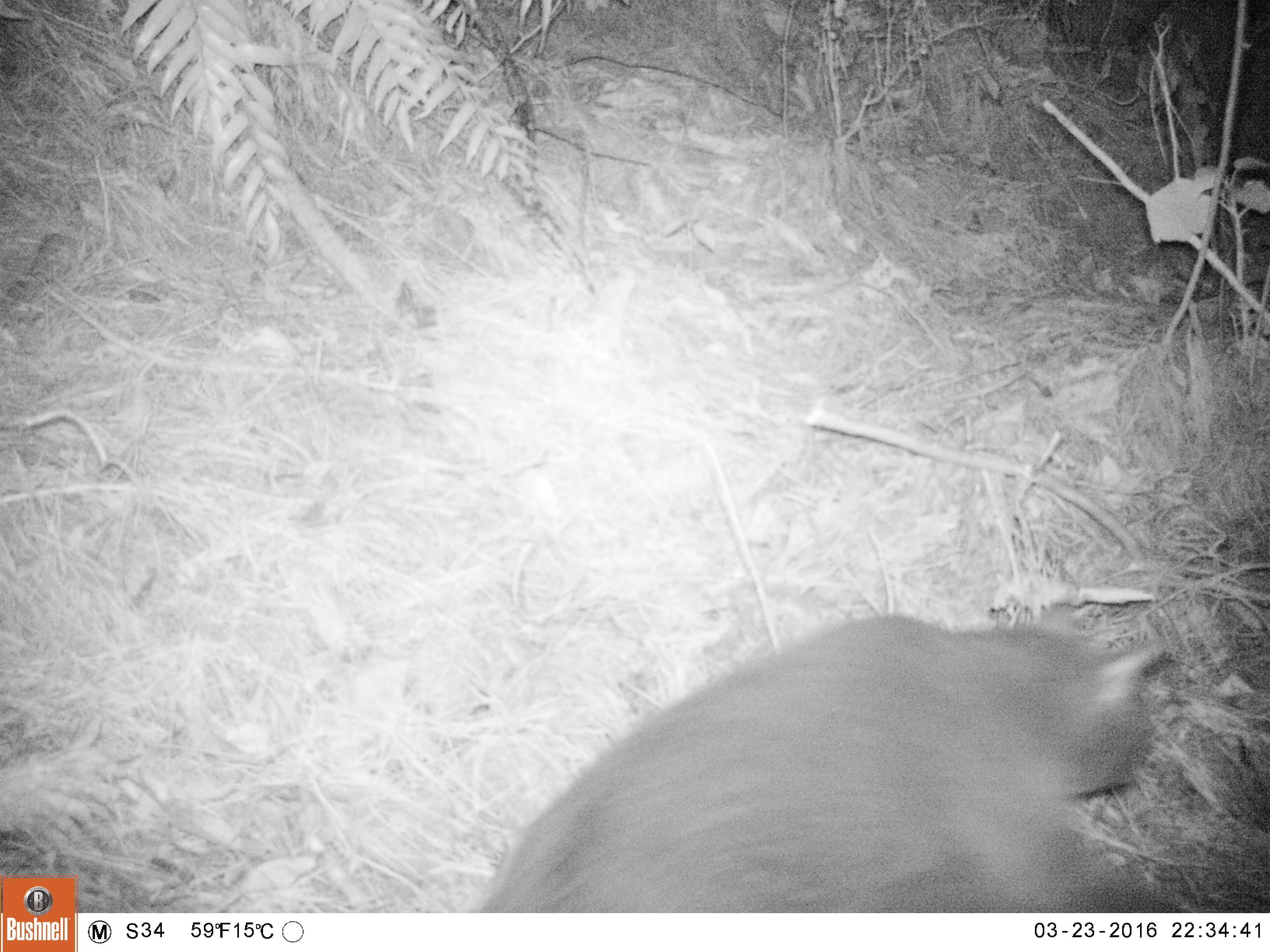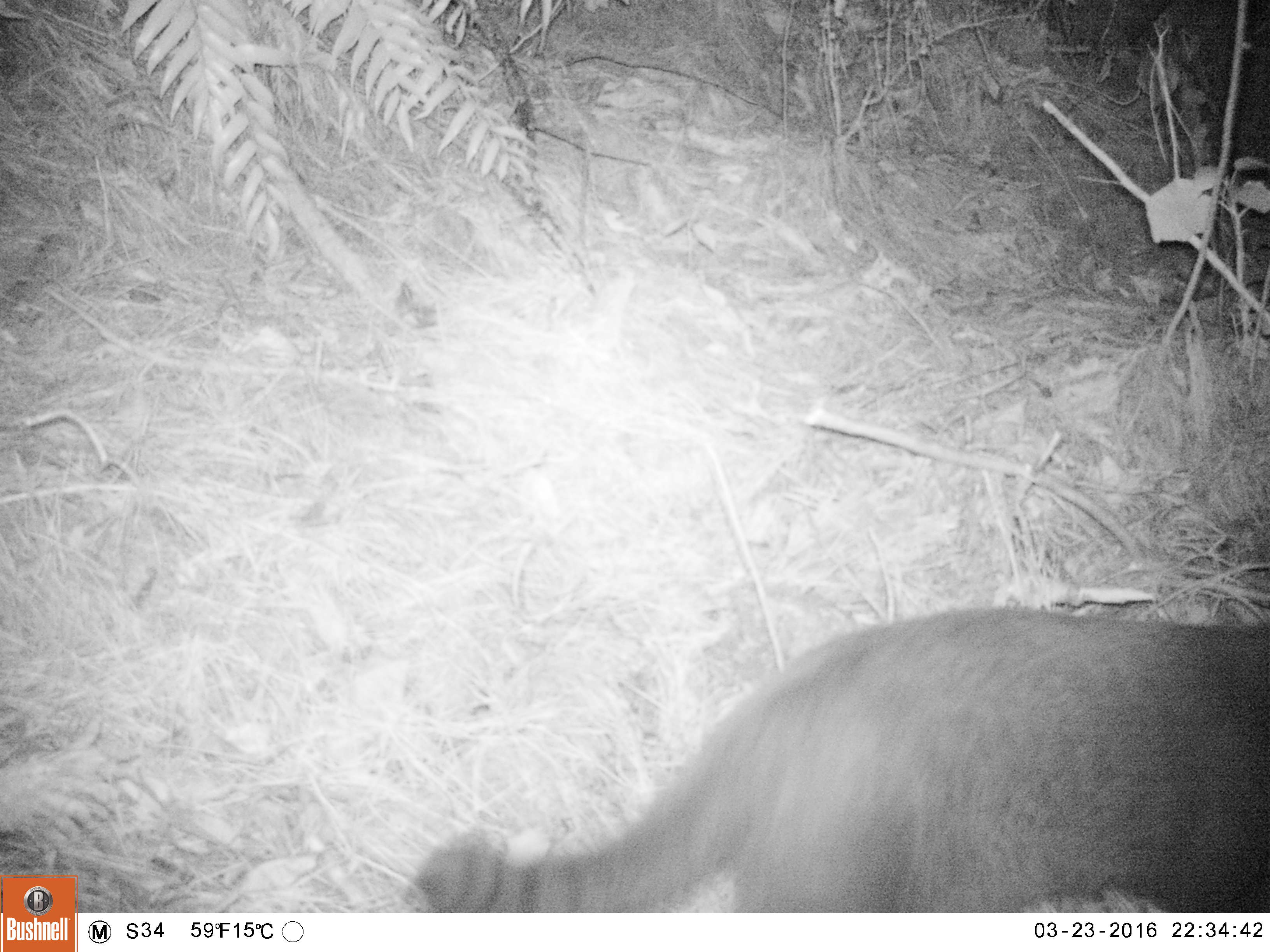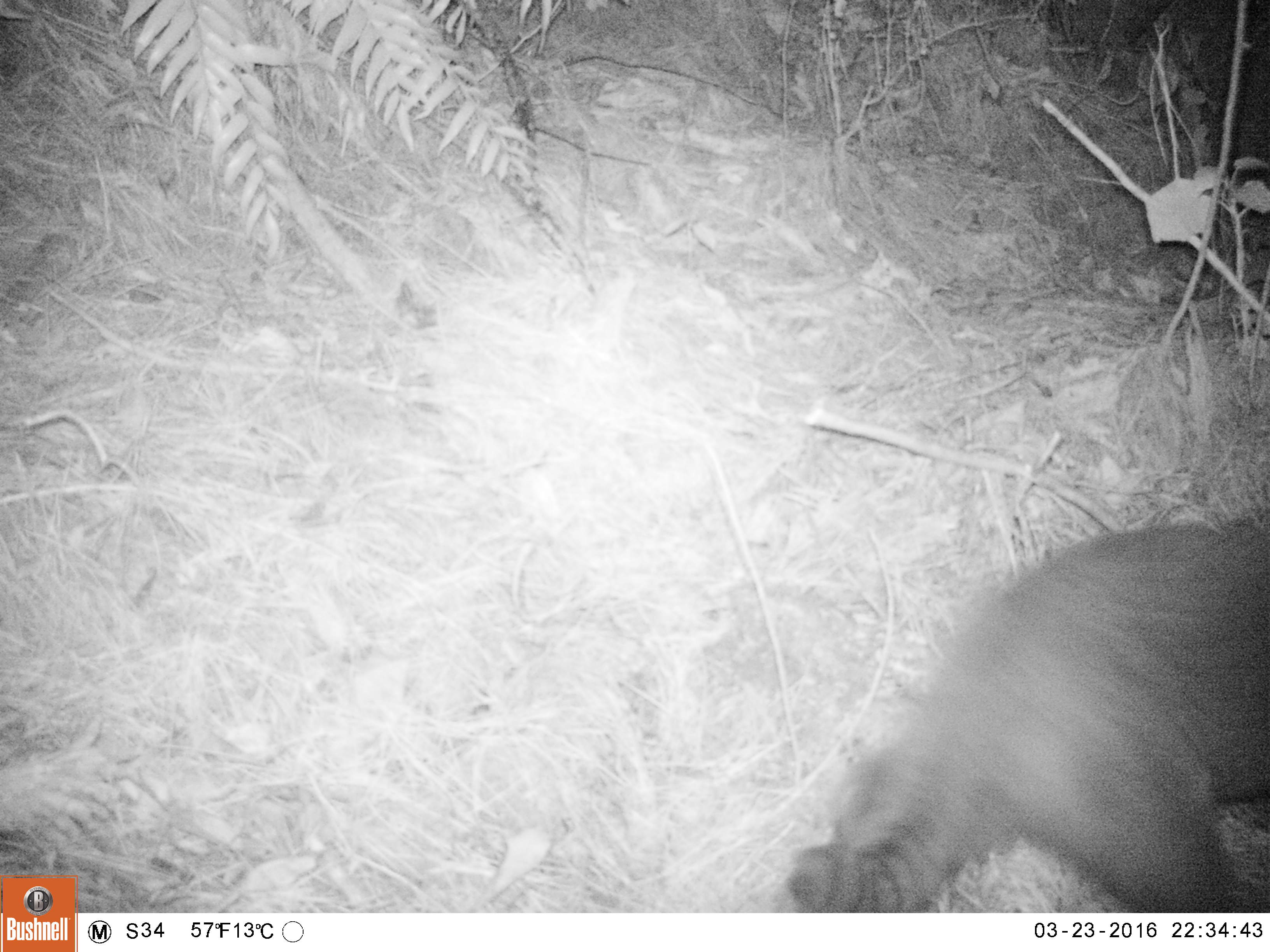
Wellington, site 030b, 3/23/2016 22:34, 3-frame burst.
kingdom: Animalia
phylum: Chordata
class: Mammalia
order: Carnivora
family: Felidae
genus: Felis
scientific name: Felis catus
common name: cat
Cat (Felis catus).